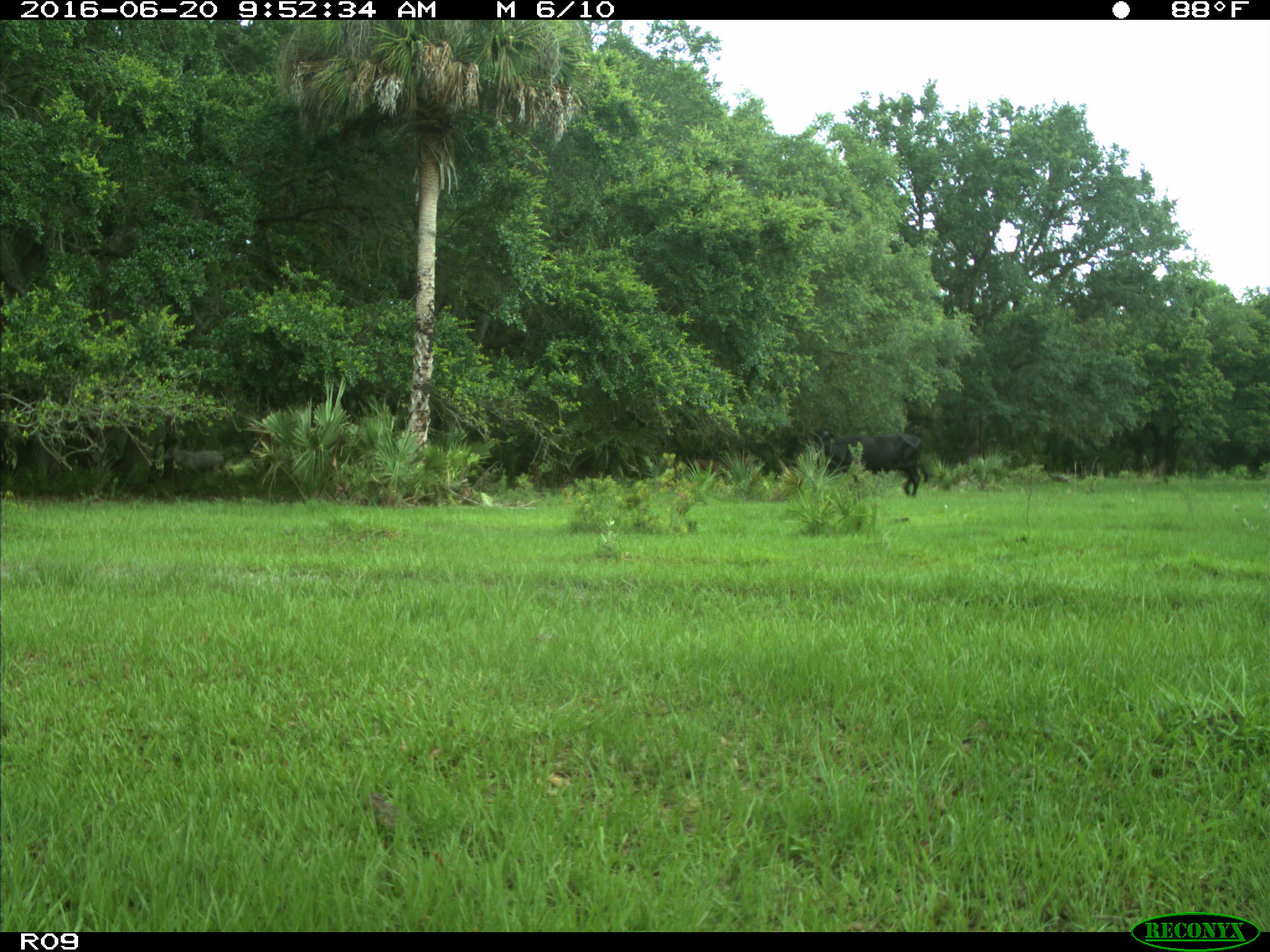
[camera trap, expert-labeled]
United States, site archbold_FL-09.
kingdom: Animalia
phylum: Chordata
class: Mammalia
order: Artiodactyla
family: Bovidae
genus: Bos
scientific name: Bos taurus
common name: domestic cow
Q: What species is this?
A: Bos taurus (domestic cow).